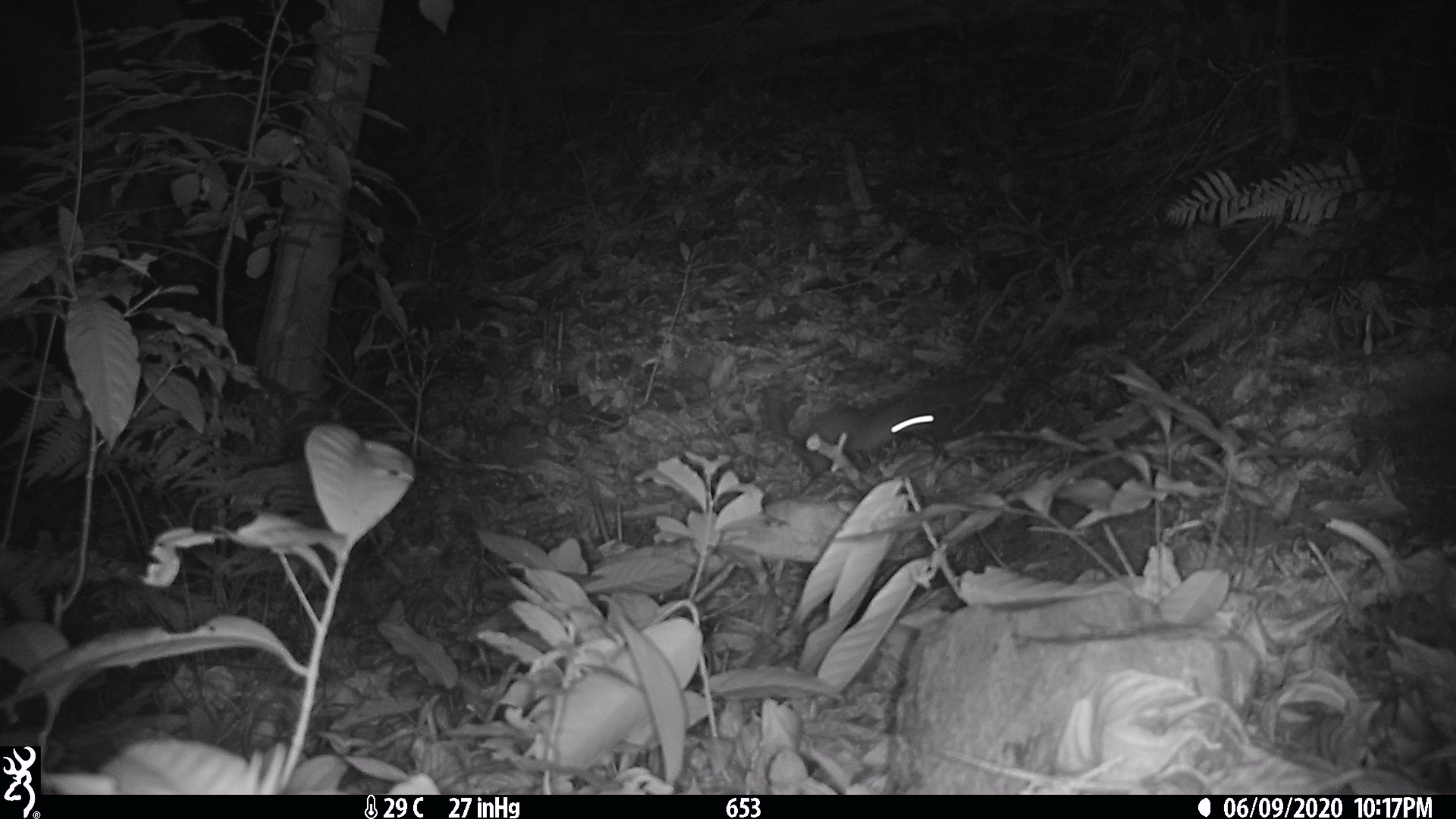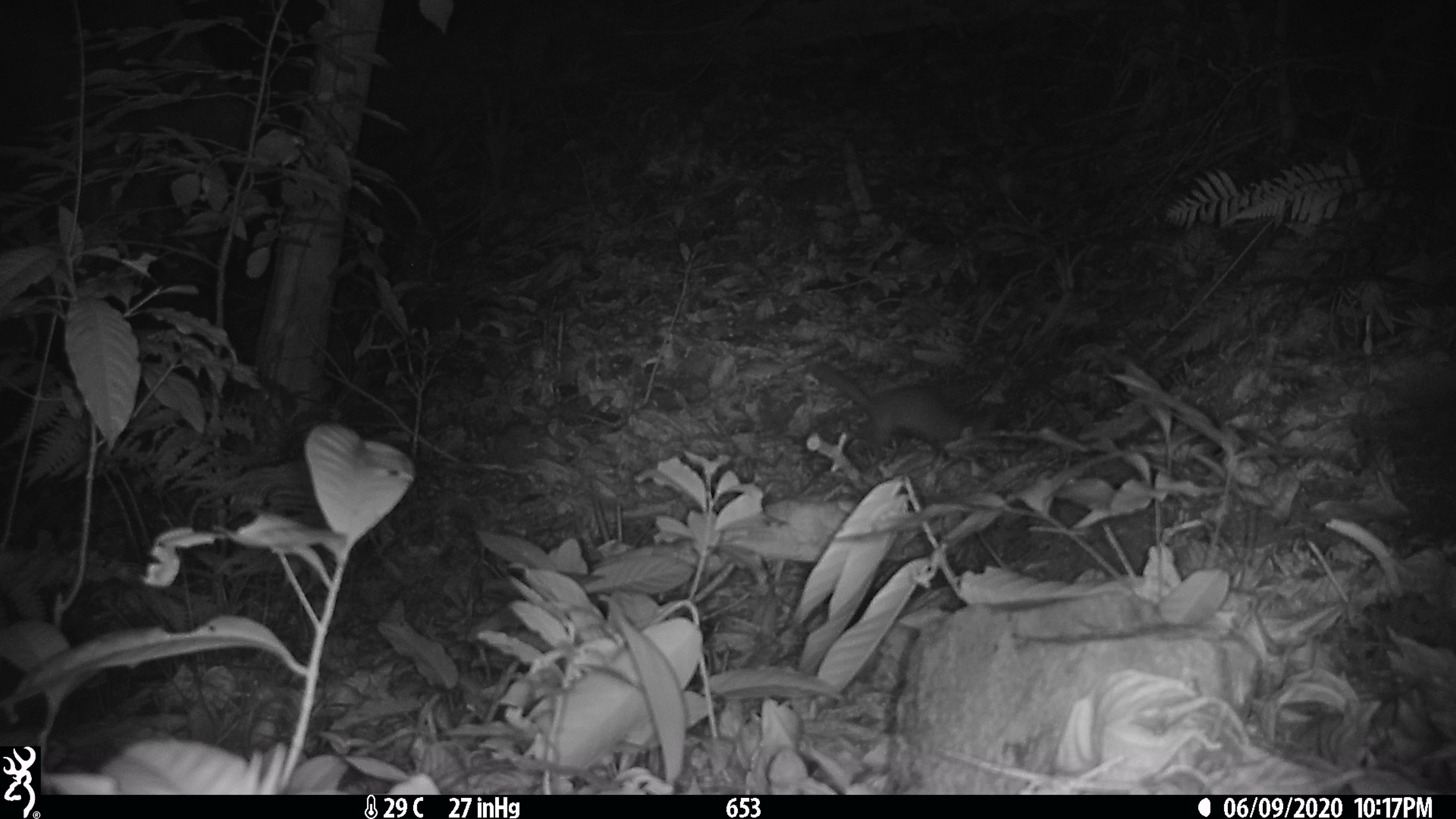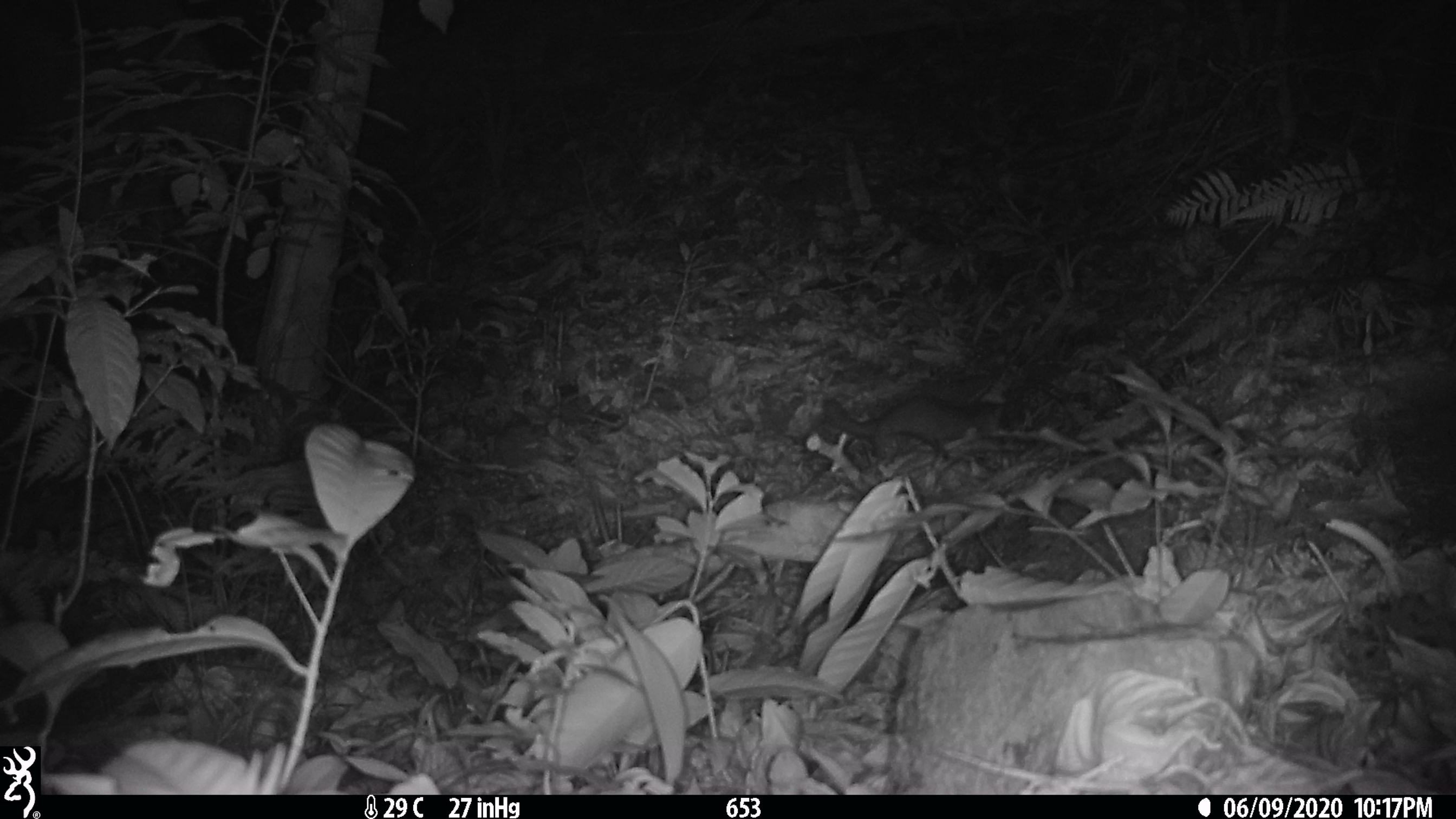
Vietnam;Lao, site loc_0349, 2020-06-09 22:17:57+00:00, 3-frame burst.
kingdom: Animalia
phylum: Chordata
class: Mammalia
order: Carnivora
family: Mustelidae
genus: Melogale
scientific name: Melogale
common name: ferret badger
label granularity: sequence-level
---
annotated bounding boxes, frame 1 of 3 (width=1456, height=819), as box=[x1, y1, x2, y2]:
ferret badger: box=[806, 377, 938, 469]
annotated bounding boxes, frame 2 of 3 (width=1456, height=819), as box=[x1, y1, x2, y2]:
ferret badger: box=[805, 360, 963, 460]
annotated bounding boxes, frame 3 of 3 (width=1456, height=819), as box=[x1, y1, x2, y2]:
ferret badger: box=[818, 392, 1004, 467]